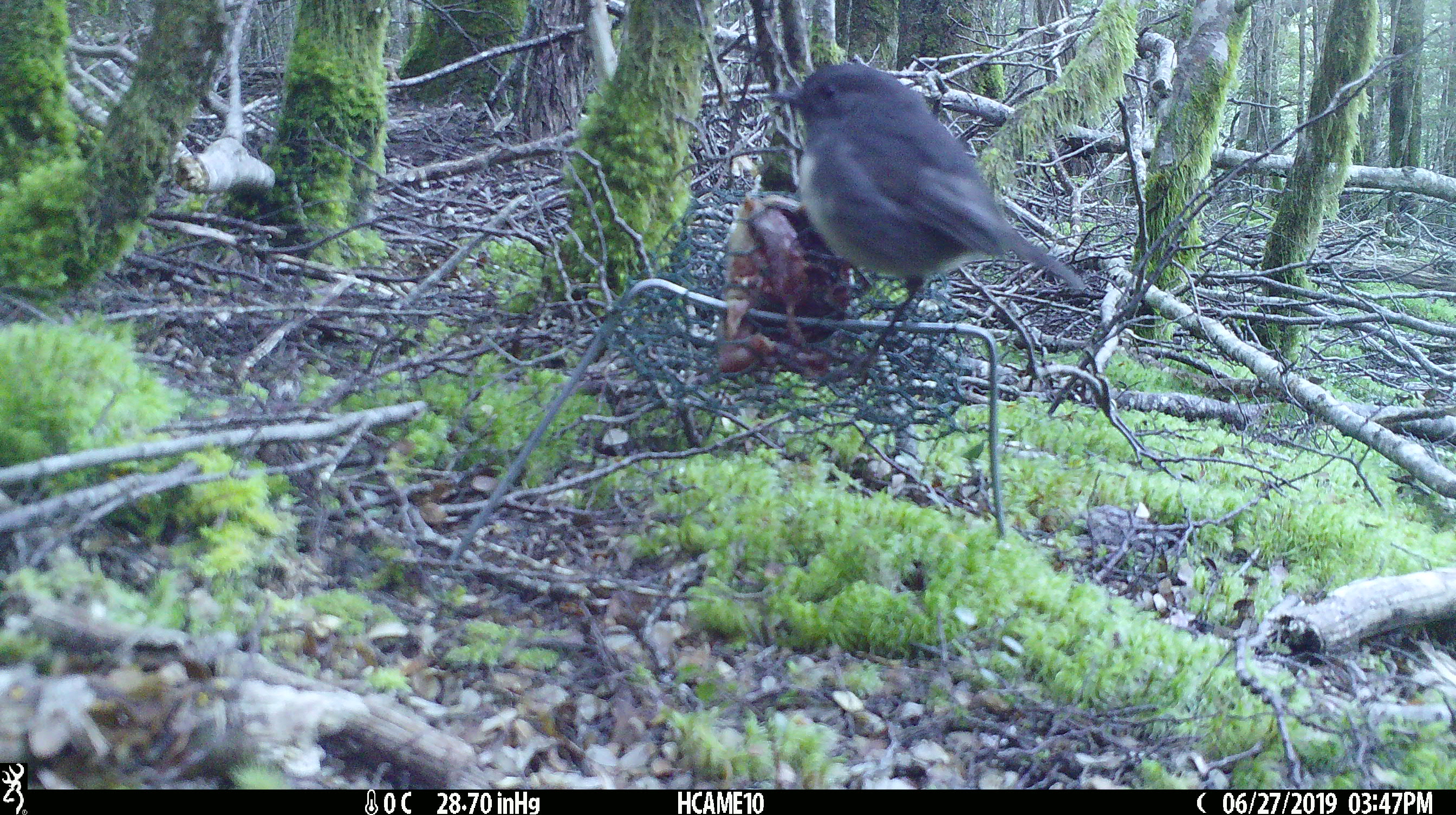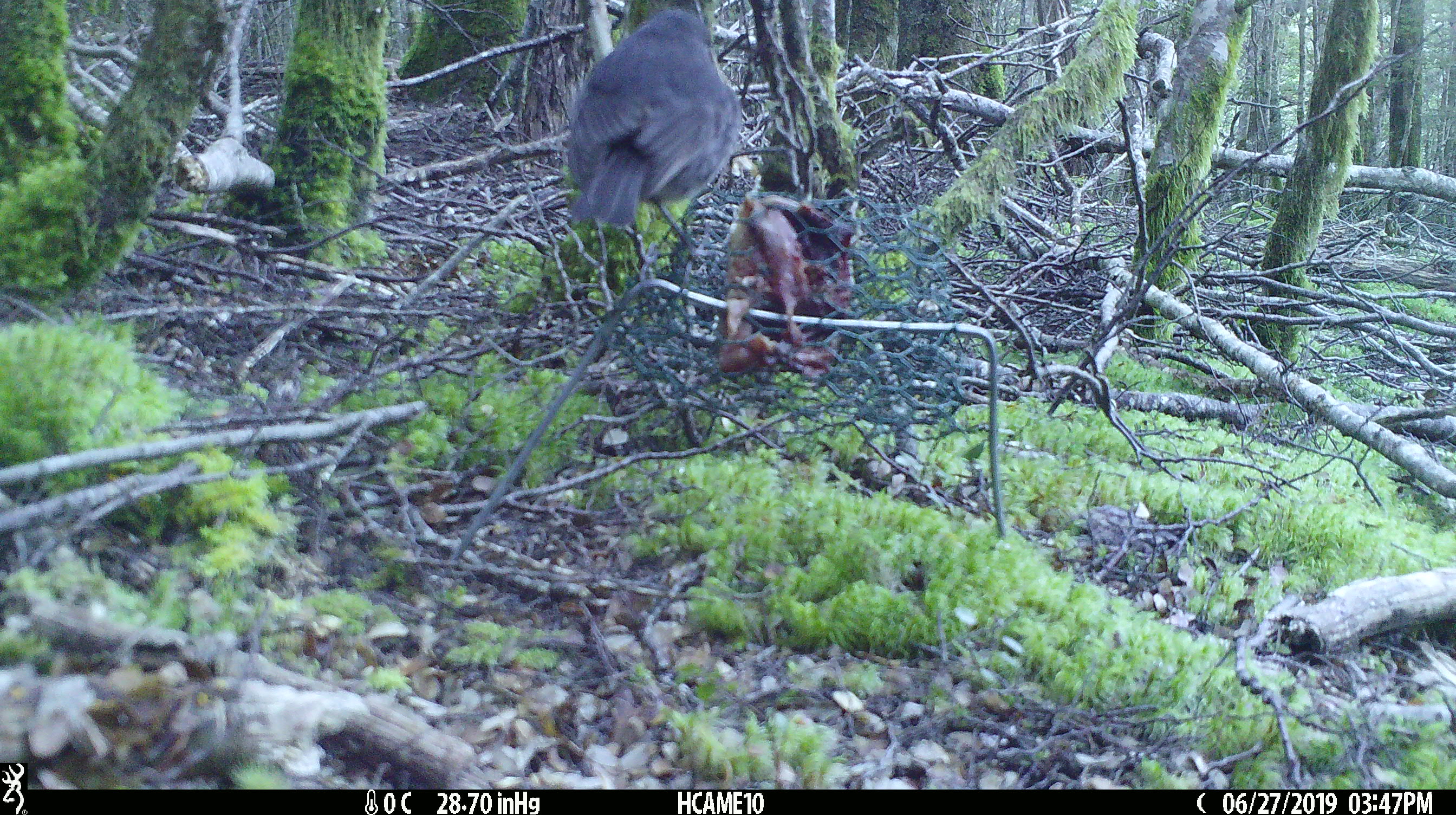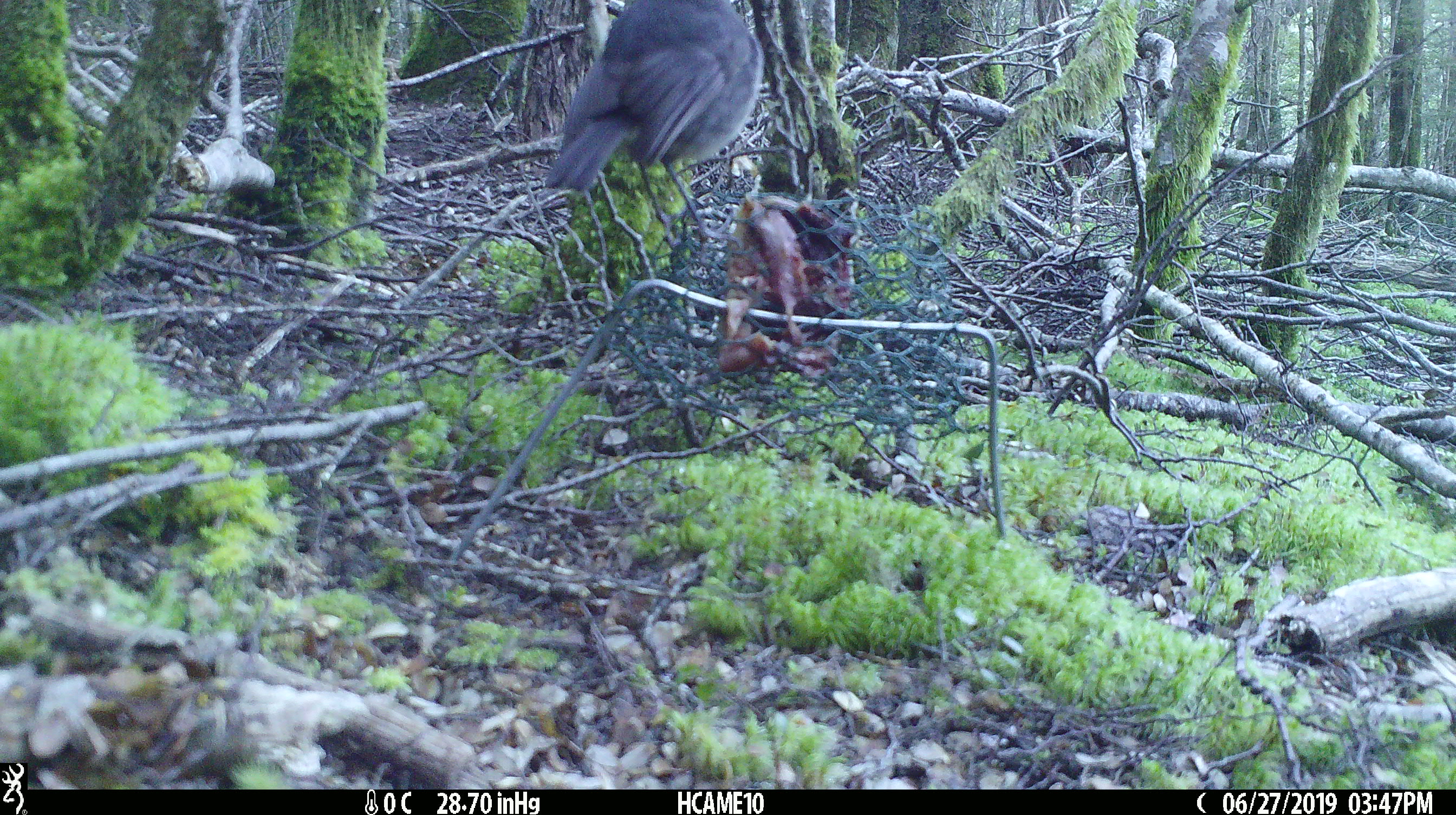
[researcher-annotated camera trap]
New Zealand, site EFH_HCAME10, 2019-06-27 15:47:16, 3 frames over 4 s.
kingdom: Animalia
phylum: Chordata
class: Aves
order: Passeriformes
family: Petroicidae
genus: Petroica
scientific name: Petroica australis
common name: new zealand robin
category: robin